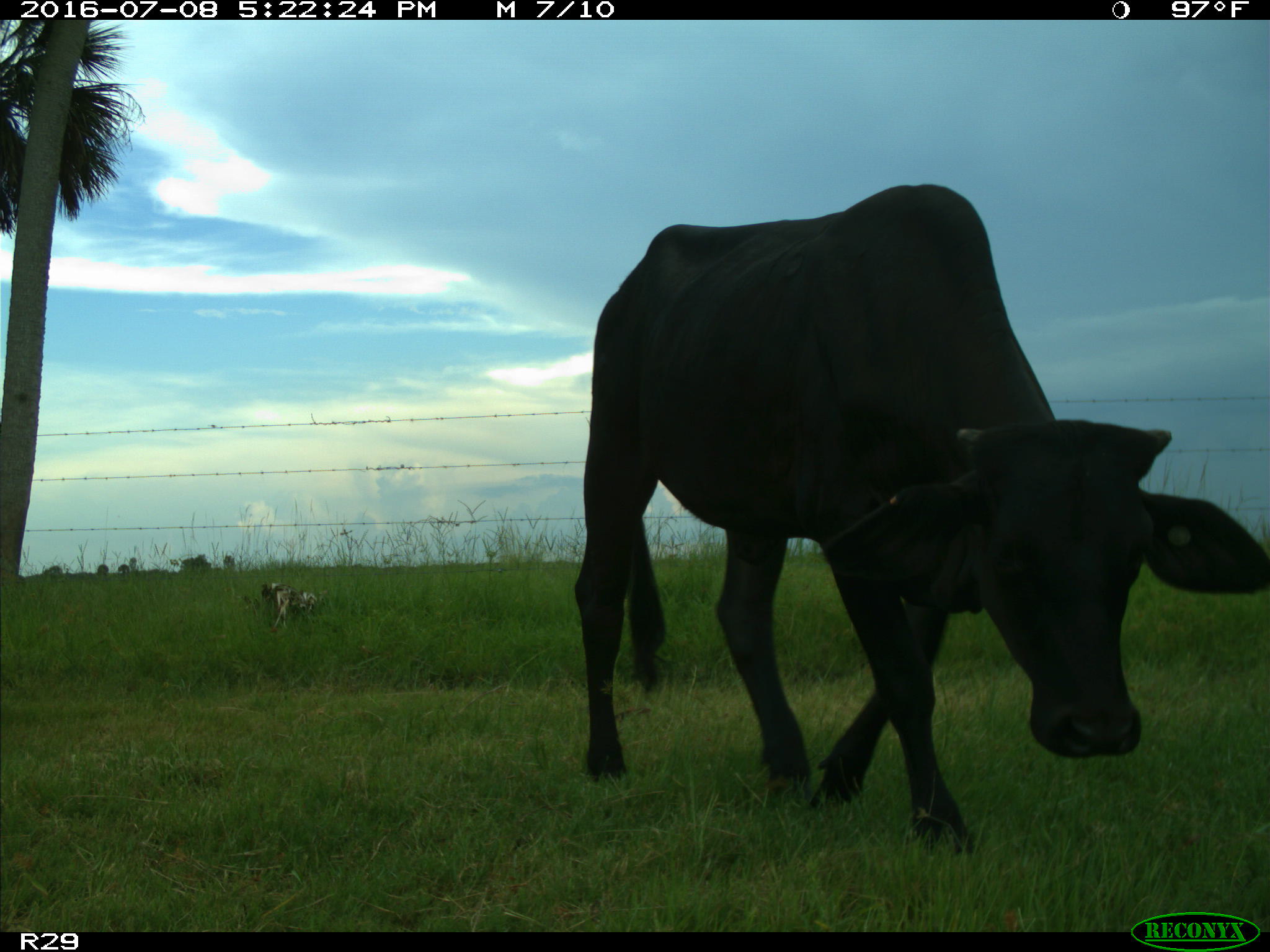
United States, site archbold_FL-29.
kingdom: Animalia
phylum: Chordata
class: Mammalia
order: Artiodactyla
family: Bovidae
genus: Bos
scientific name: Bos taurus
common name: domestic cow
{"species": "Bos taurus (domestic cow)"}